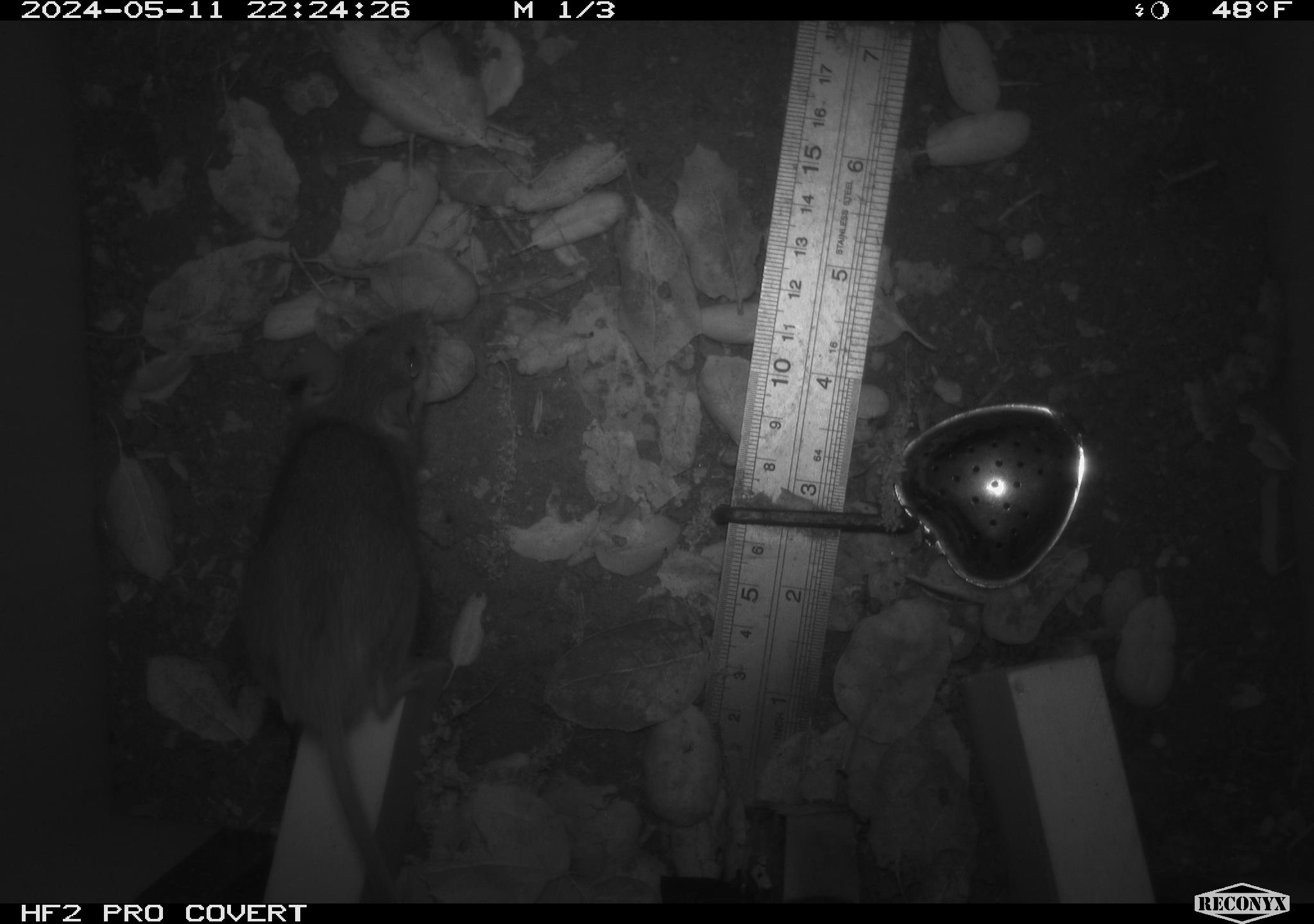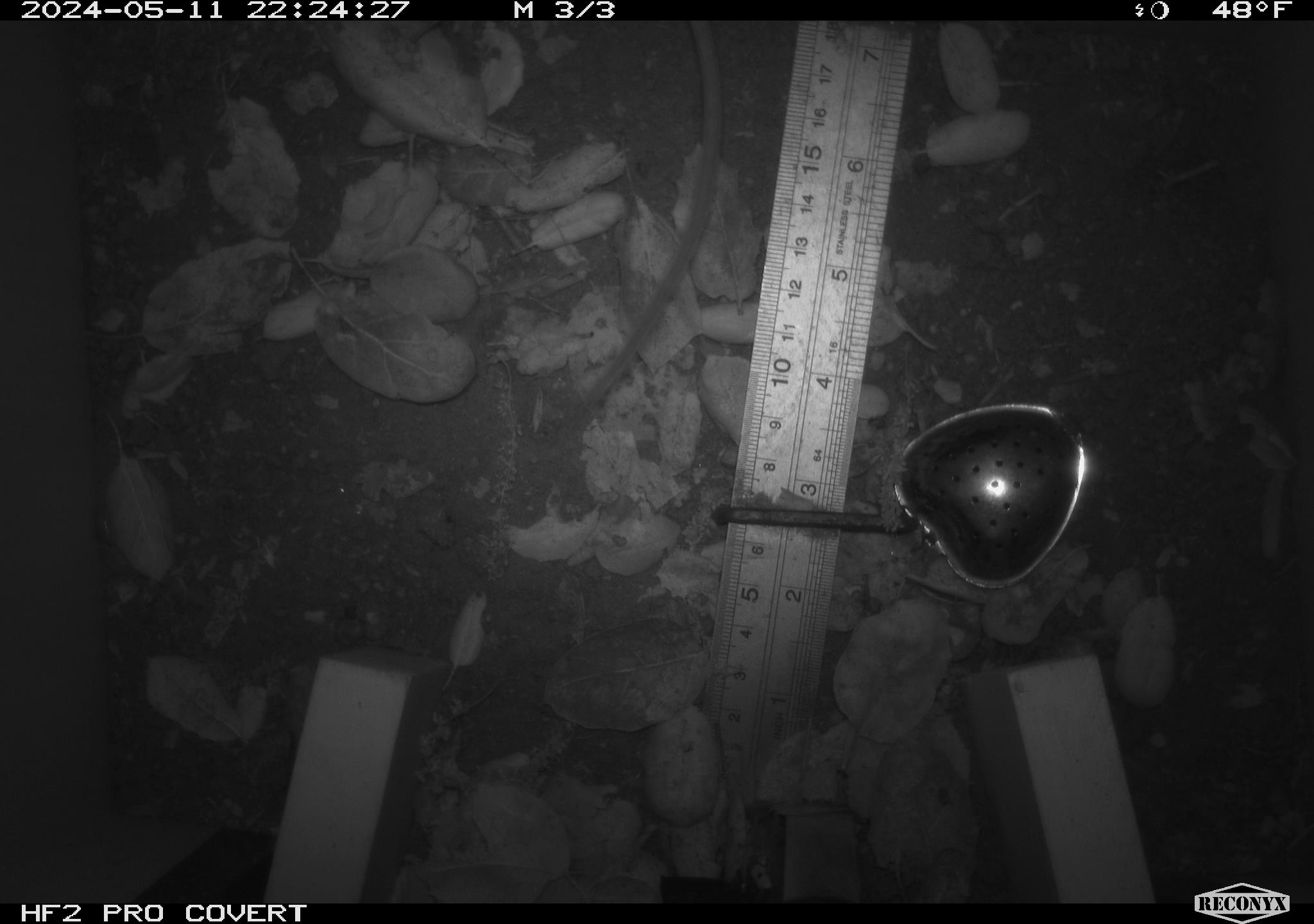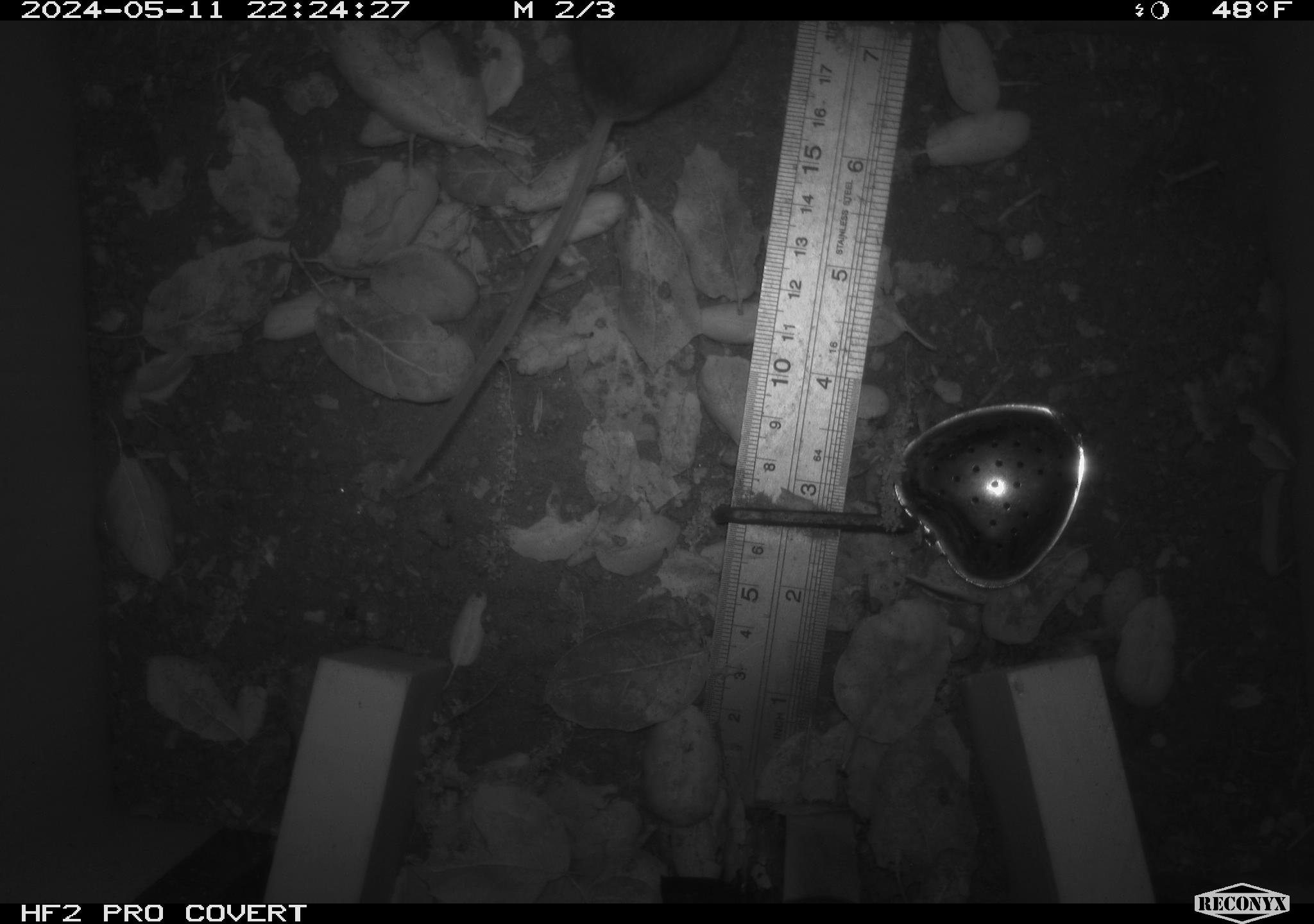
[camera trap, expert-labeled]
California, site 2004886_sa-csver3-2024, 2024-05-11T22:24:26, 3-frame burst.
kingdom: Animalia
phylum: Chordata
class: Mammalia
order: Rodentia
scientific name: Rodentia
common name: rodent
Rodent (Rodentia).